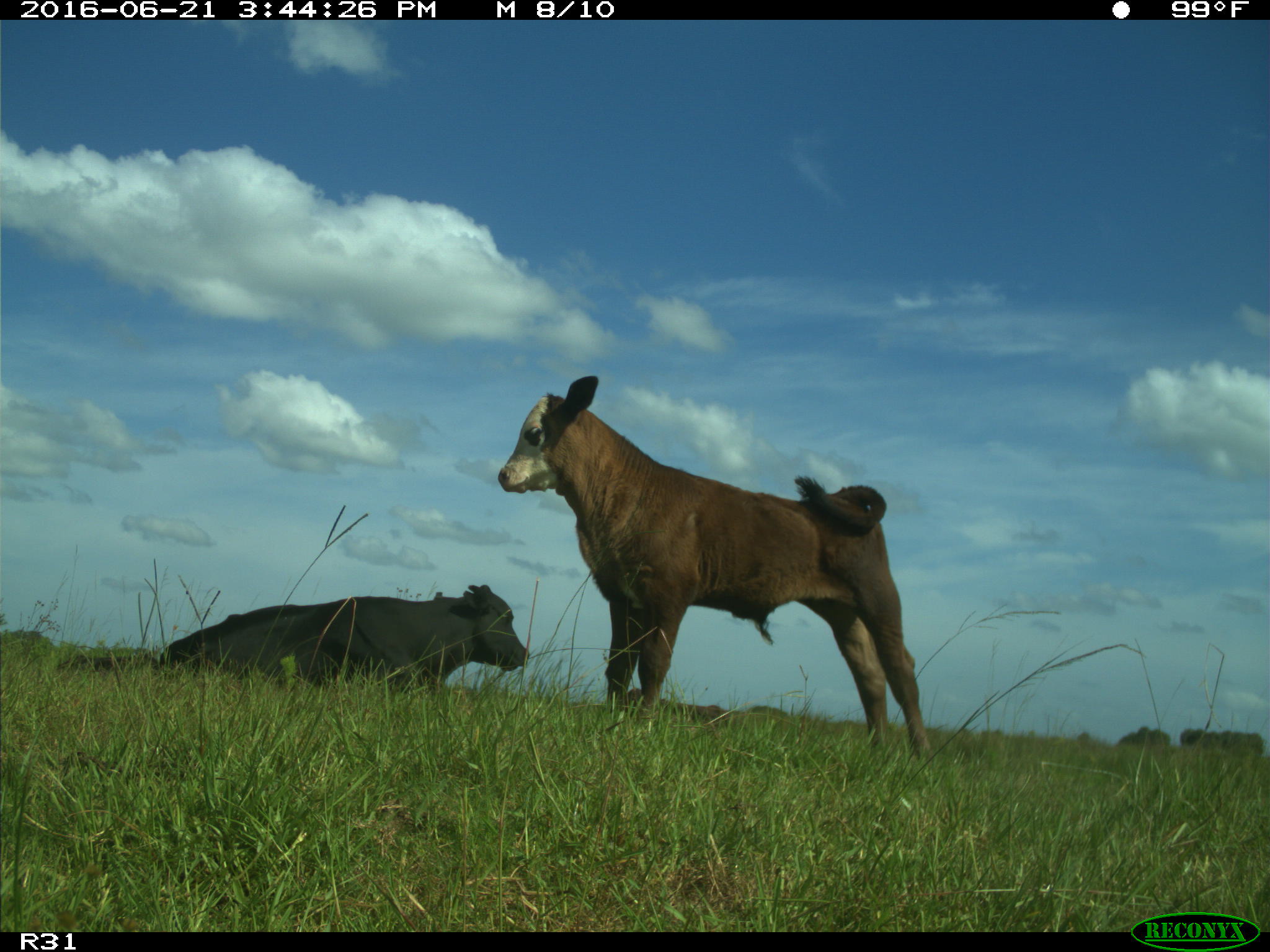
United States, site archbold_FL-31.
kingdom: Animalia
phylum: Chordata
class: Mammalia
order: Artiodactyla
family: Bovidae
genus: Bos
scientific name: Bos taurus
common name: domestic cow